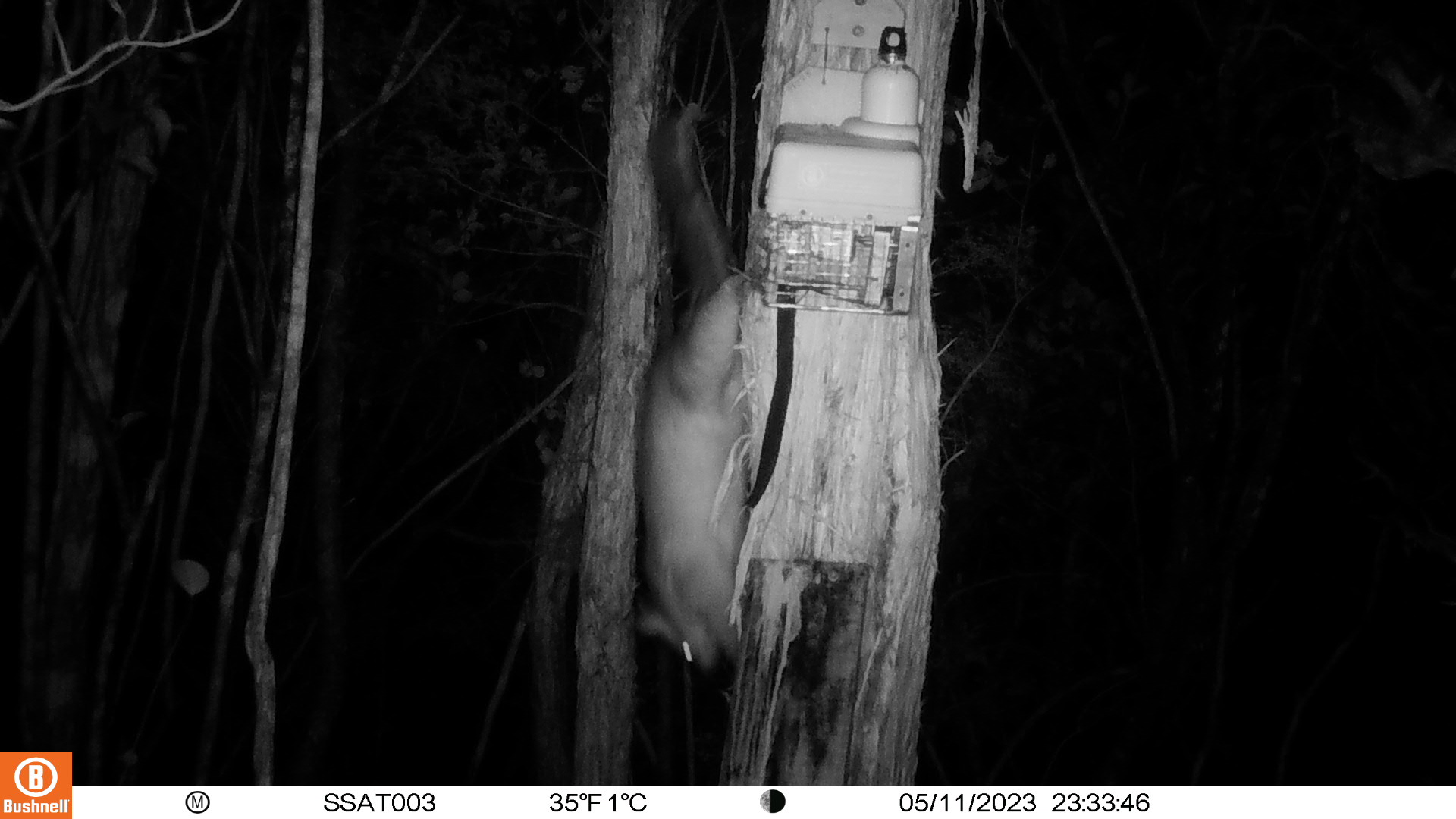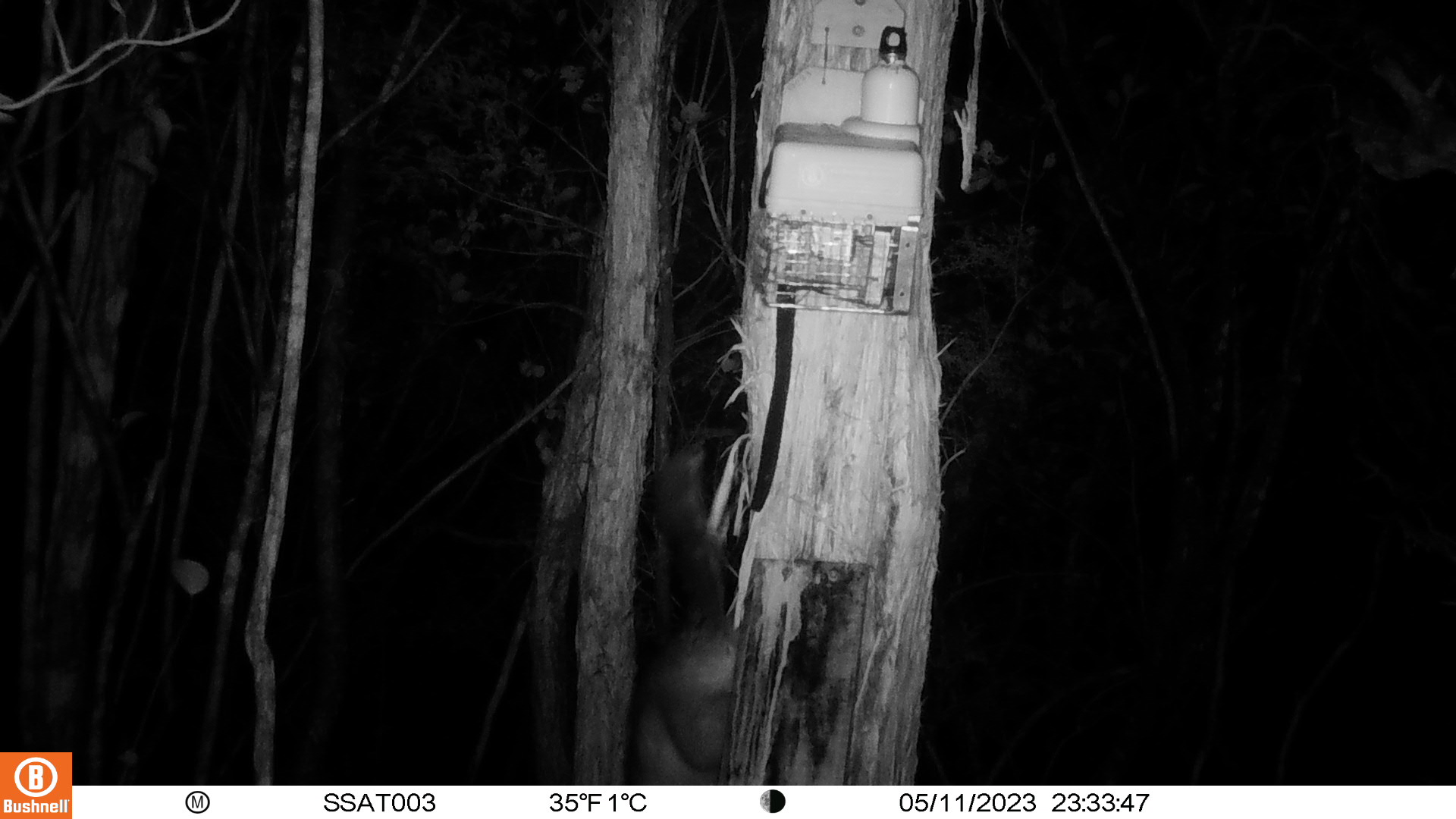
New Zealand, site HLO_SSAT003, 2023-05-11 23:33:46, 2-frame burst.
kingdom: Animalia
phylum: Chordata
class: Mammalia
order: Diprotodontia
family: Phalangeridae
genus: Trichosurus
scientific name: Trichosurus vulpecula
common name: common brushtail possum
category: possum